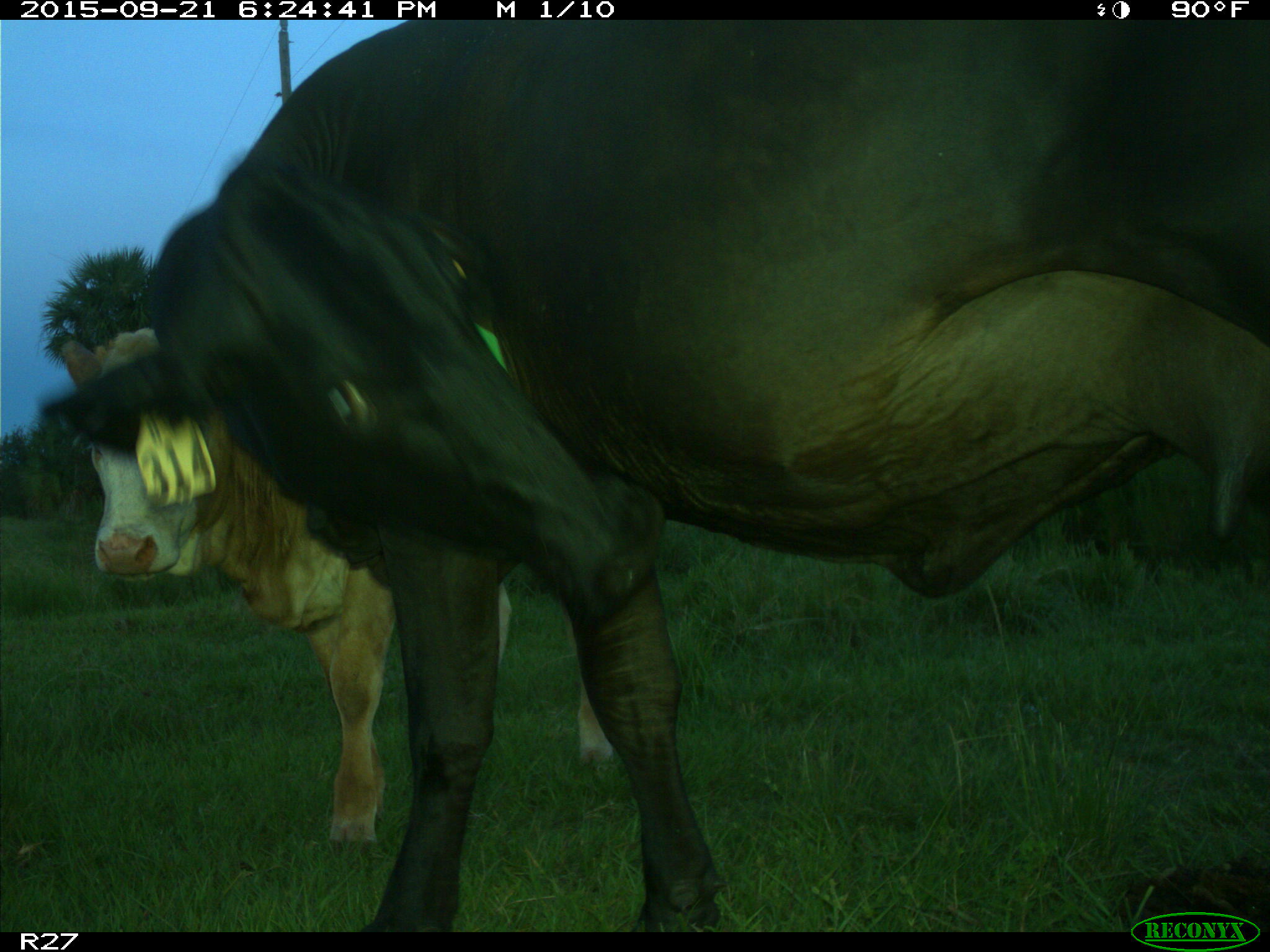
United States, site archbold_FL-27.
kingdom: Animalia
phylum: Chordata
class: Mammalia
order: Artiodactyla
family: Bovidae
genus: Bos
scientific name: Bos taurus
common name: domestic cow